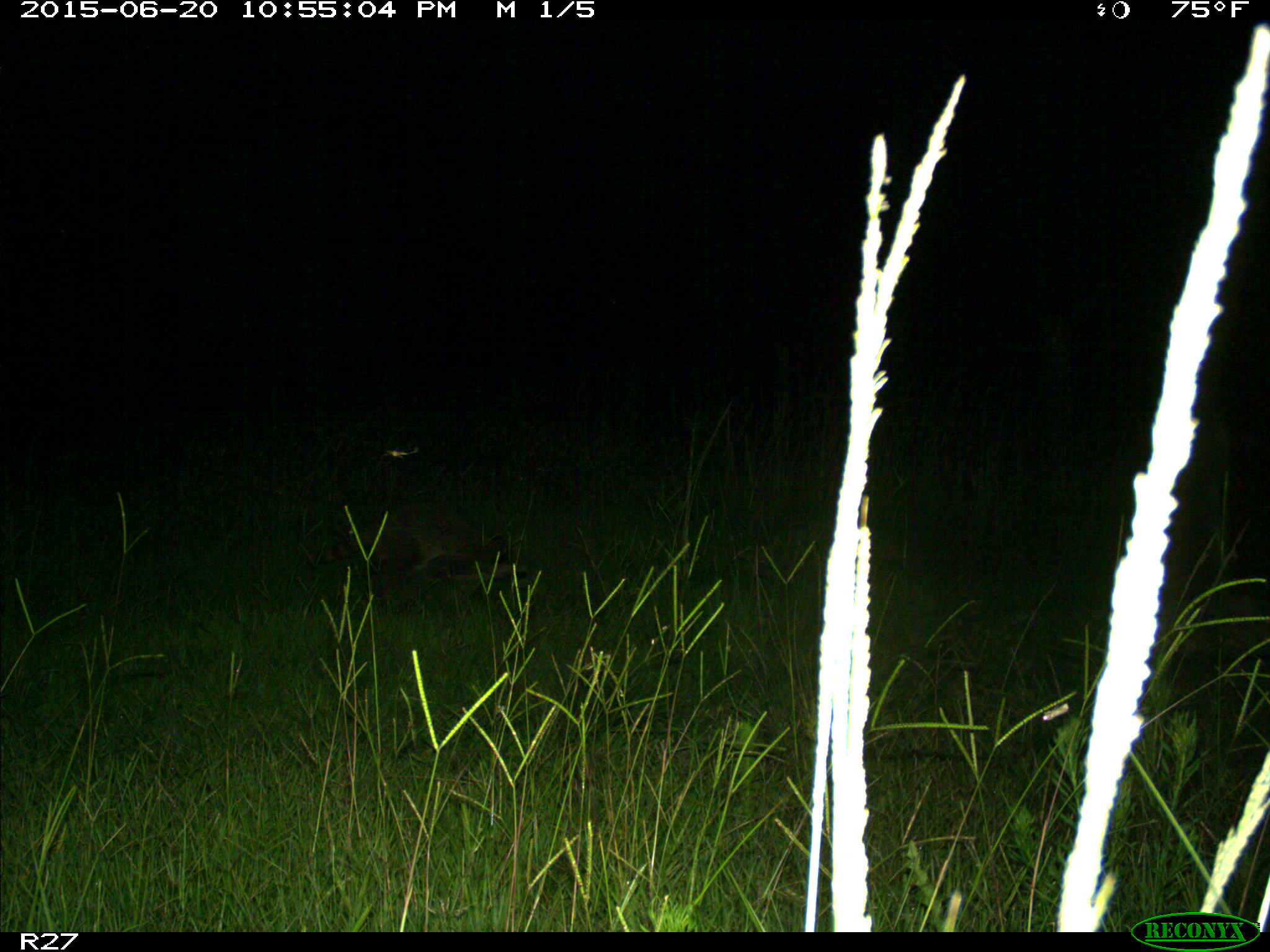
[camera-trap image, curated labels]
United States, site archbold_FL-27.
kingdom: Animalia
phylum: Chordata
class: Mammalia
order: Carnivora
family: Procyonidae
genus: Procyon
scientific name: Procyon lotor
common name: common raccoon